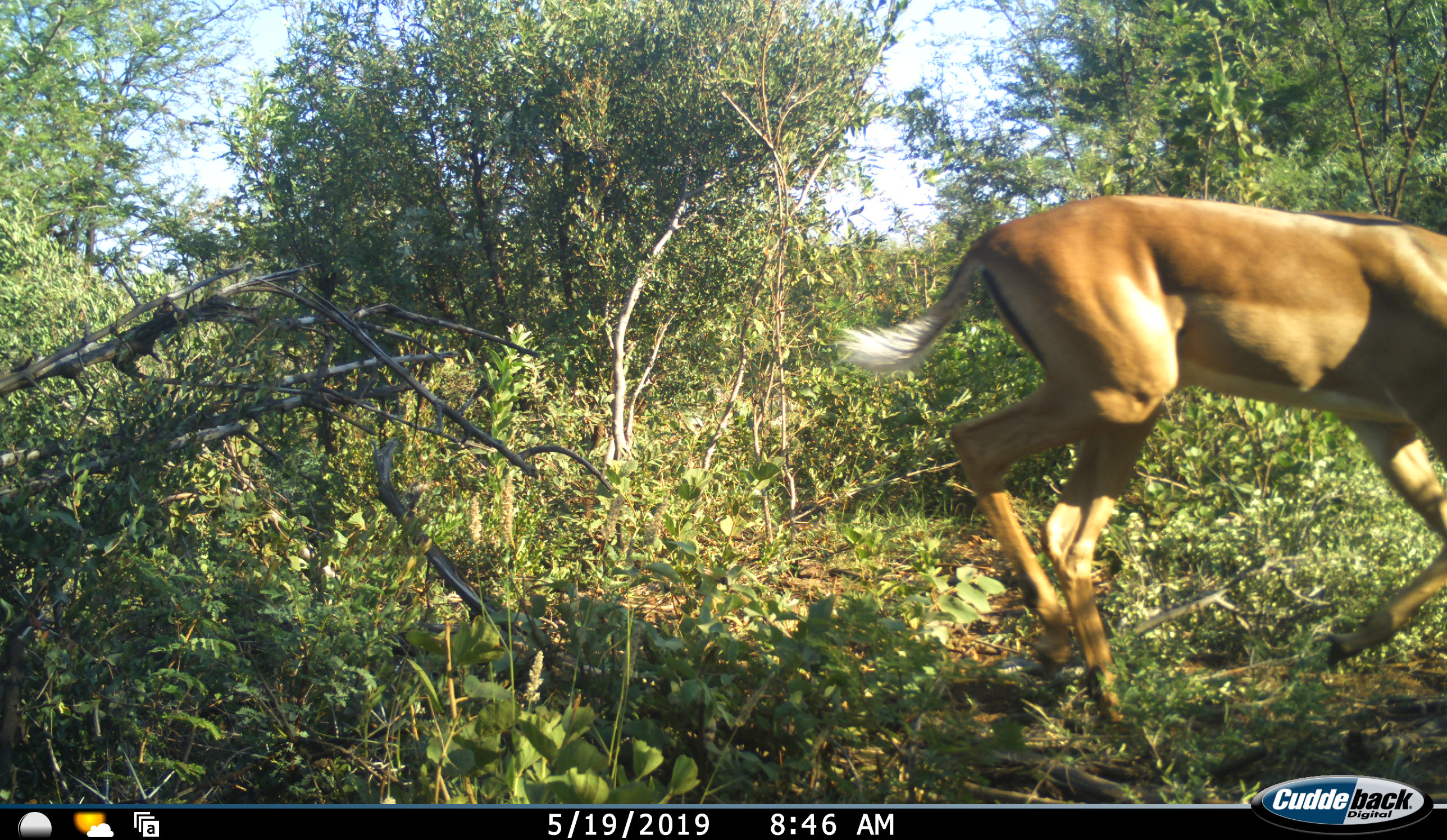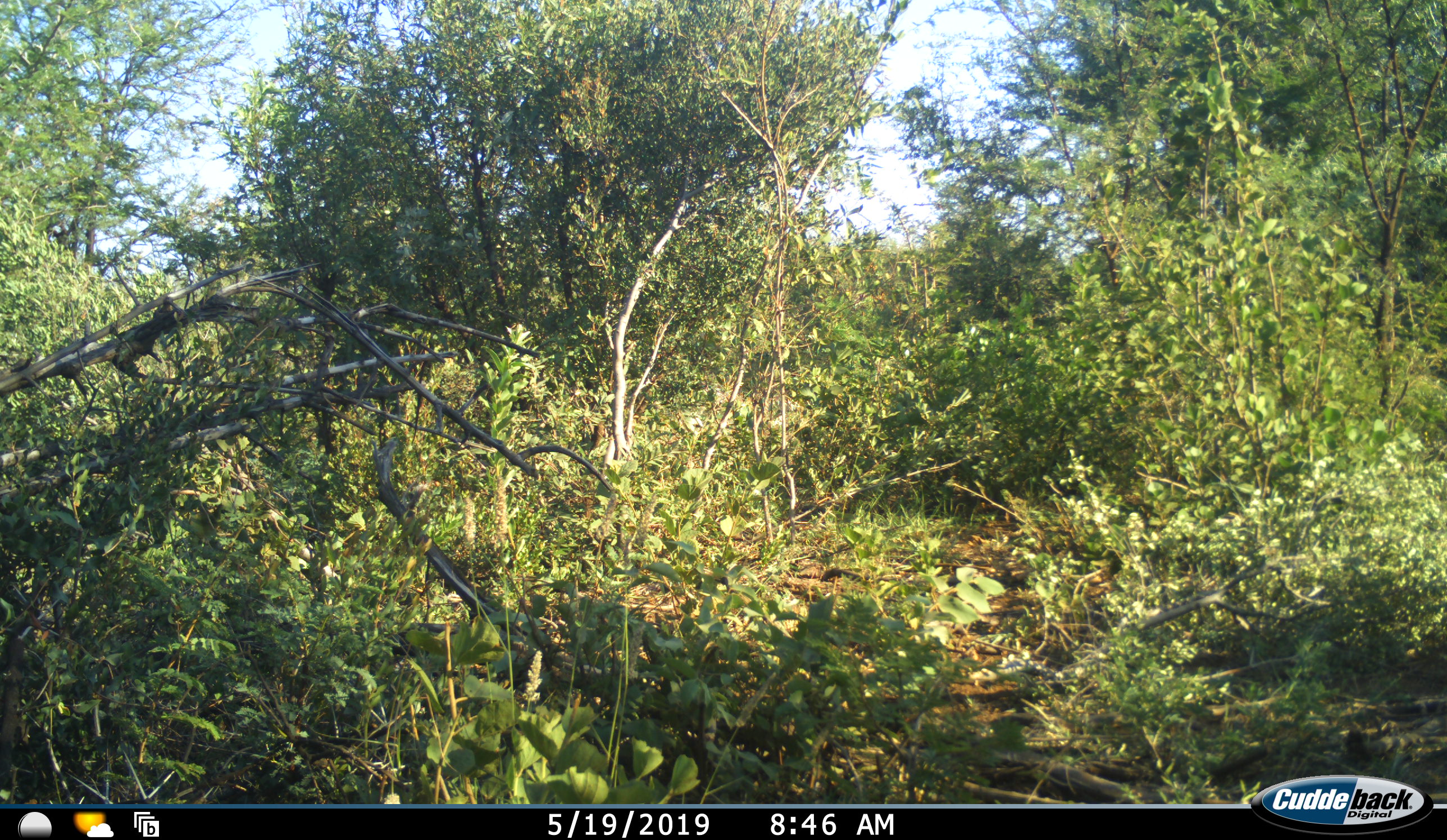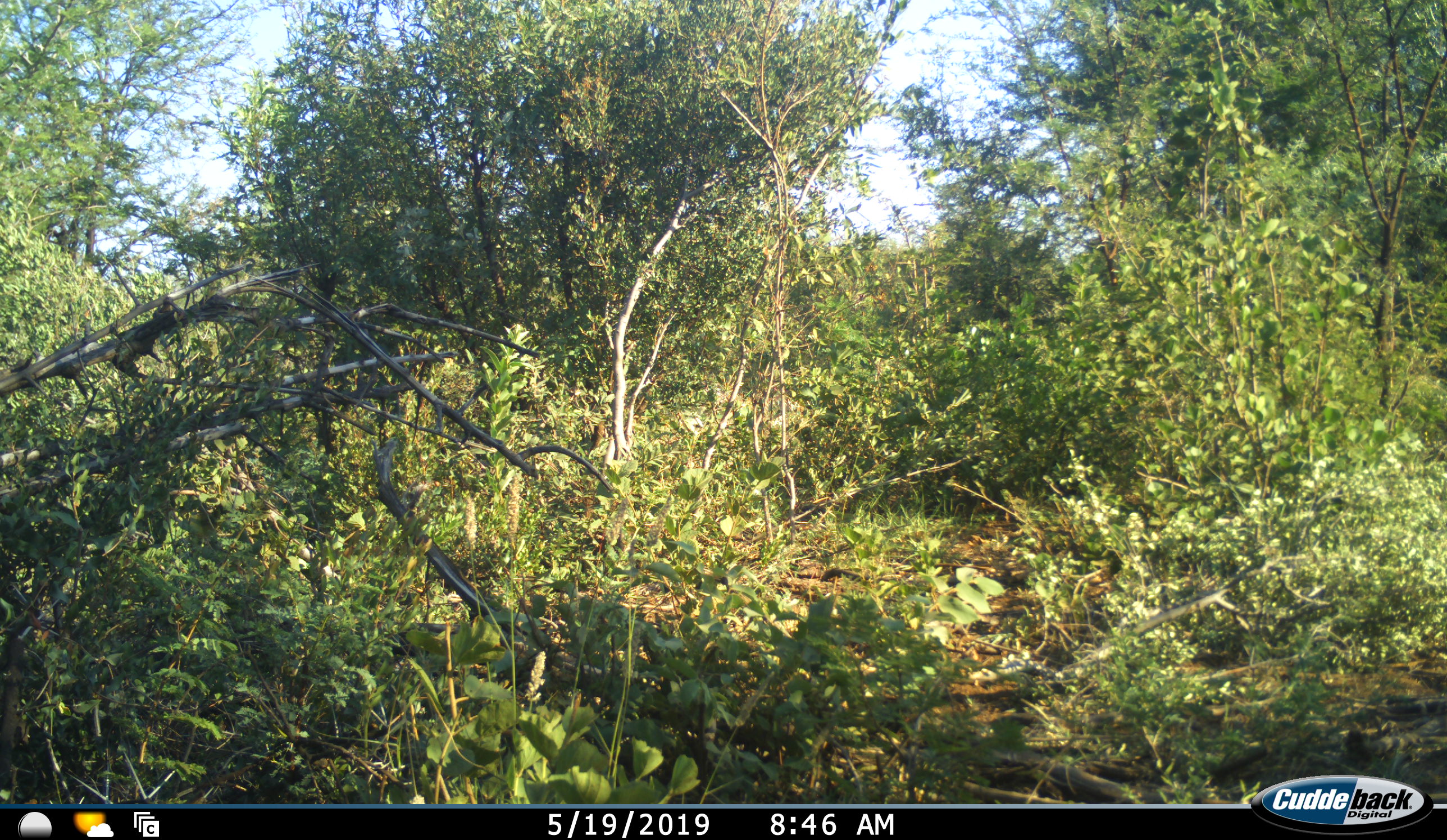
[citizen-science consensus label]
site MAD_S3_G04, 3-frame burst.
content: unidentified animal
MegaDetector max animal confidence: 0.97